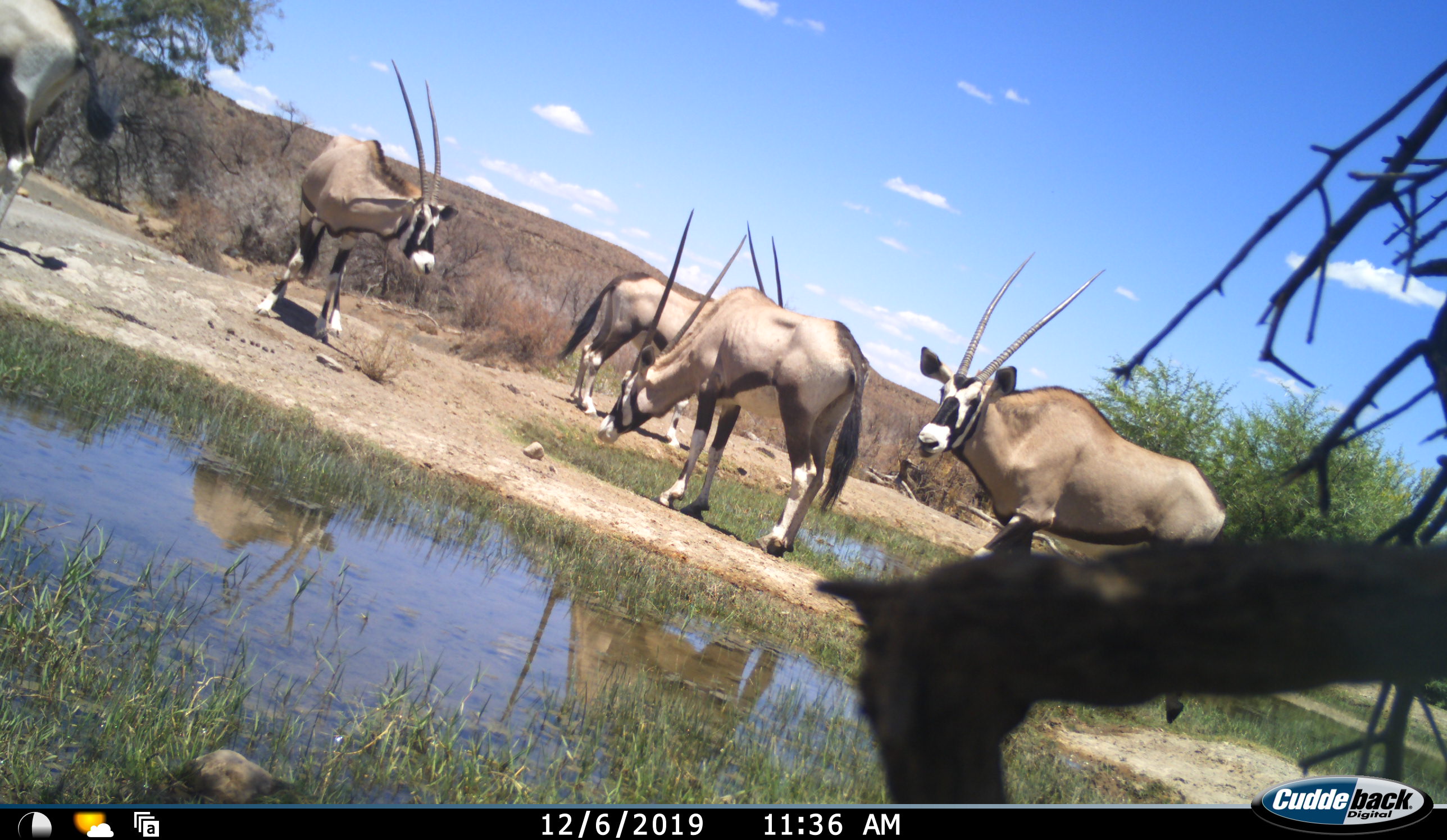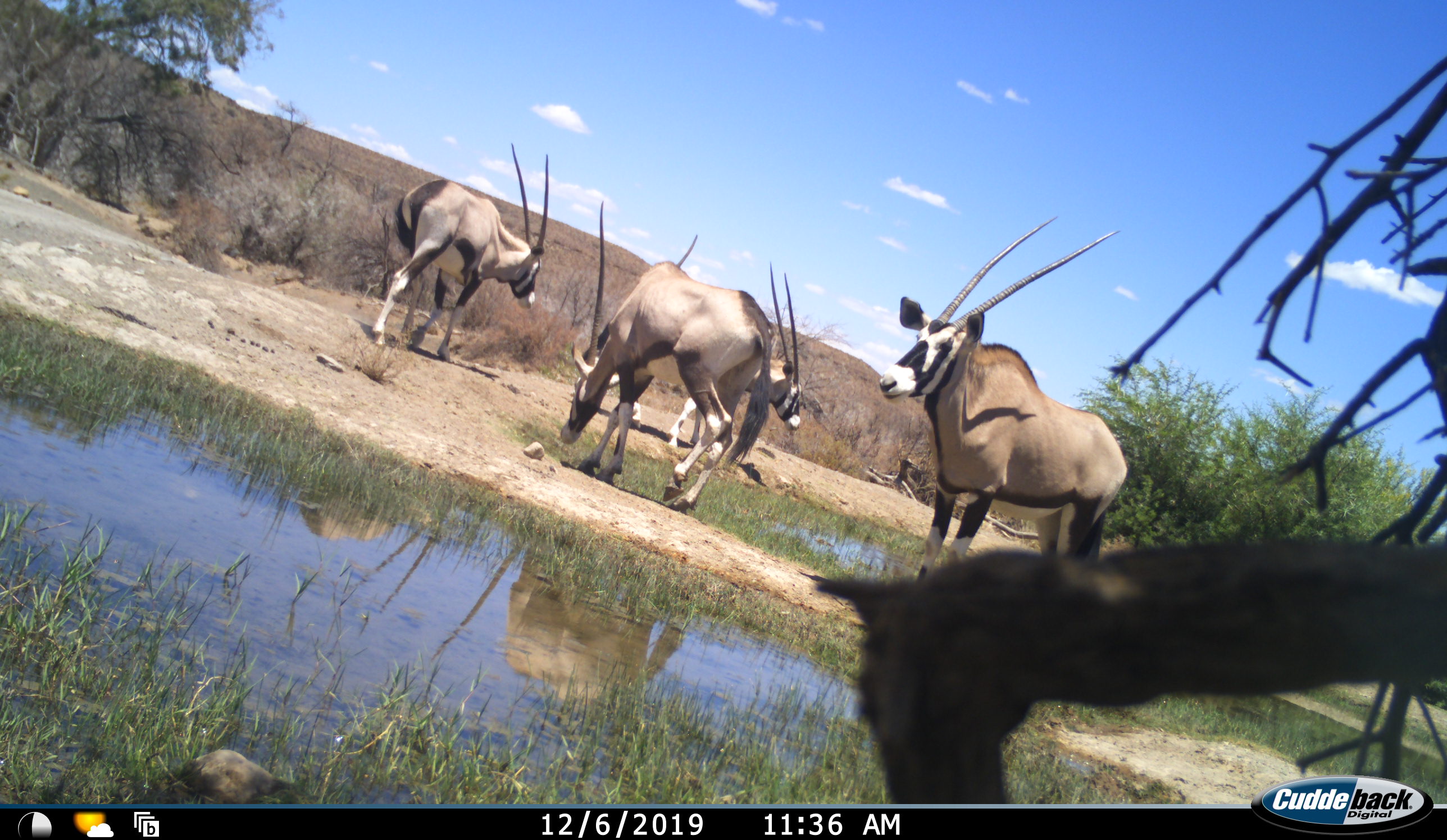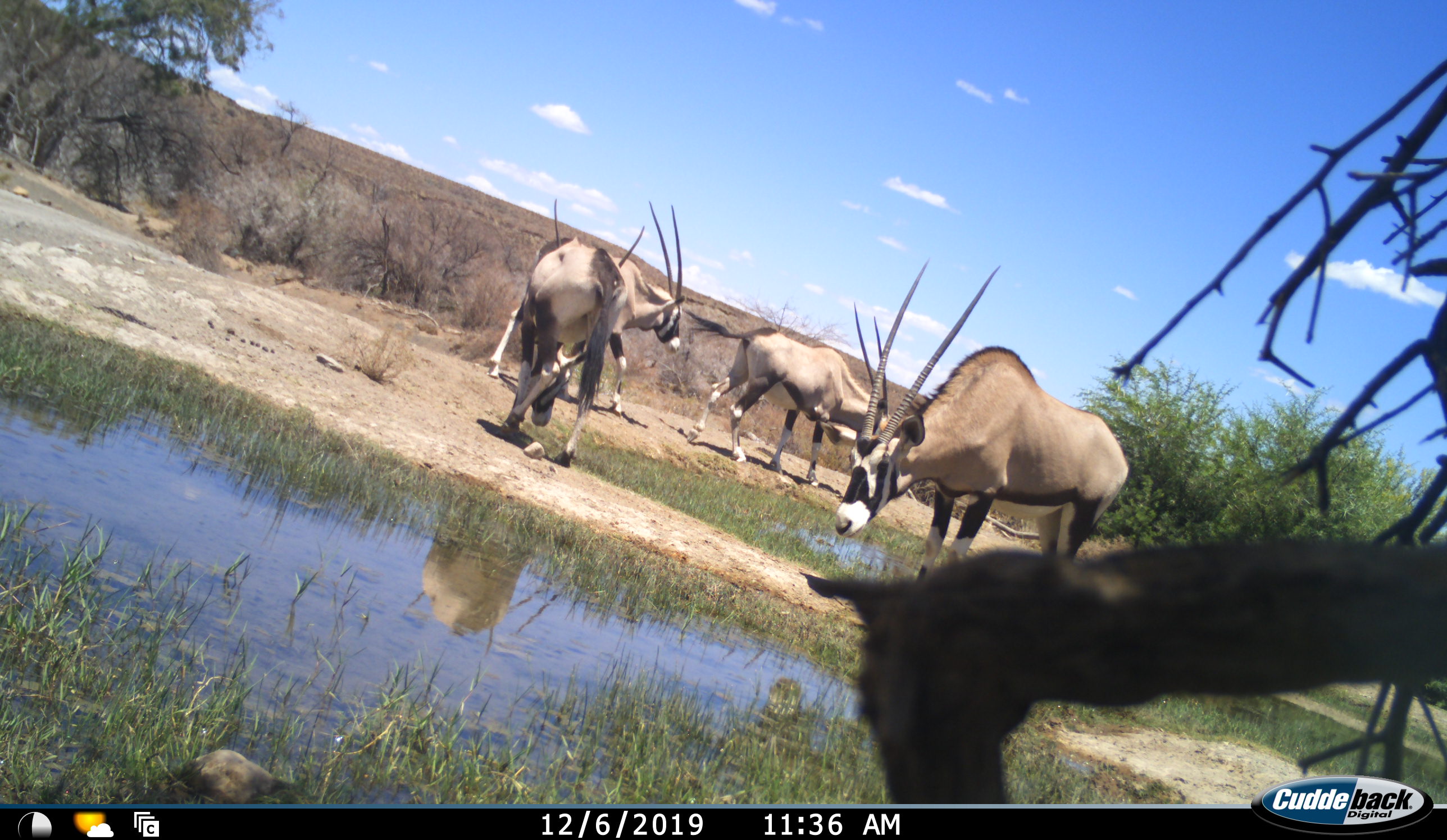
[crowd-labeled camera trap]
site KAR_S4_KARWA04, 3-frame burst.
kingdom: Animalia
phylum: Chordata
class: Mammalia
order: Artiodactyla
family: Bovidae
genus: Oryx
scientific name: Oryx gazella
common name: gemsbok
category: oryx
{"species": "oryx (gemsbok) (Oryx gazella)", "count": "5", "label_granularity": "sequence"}